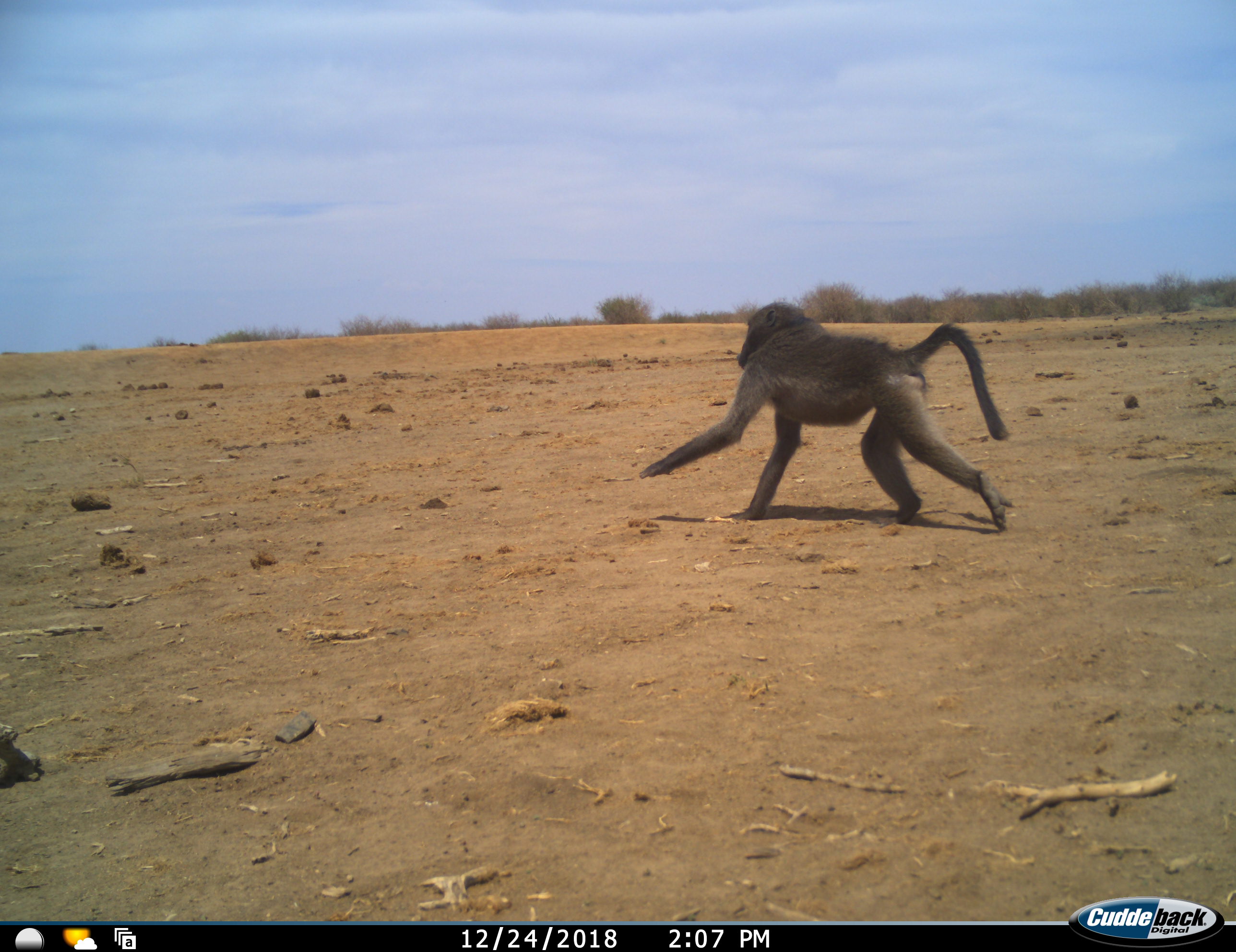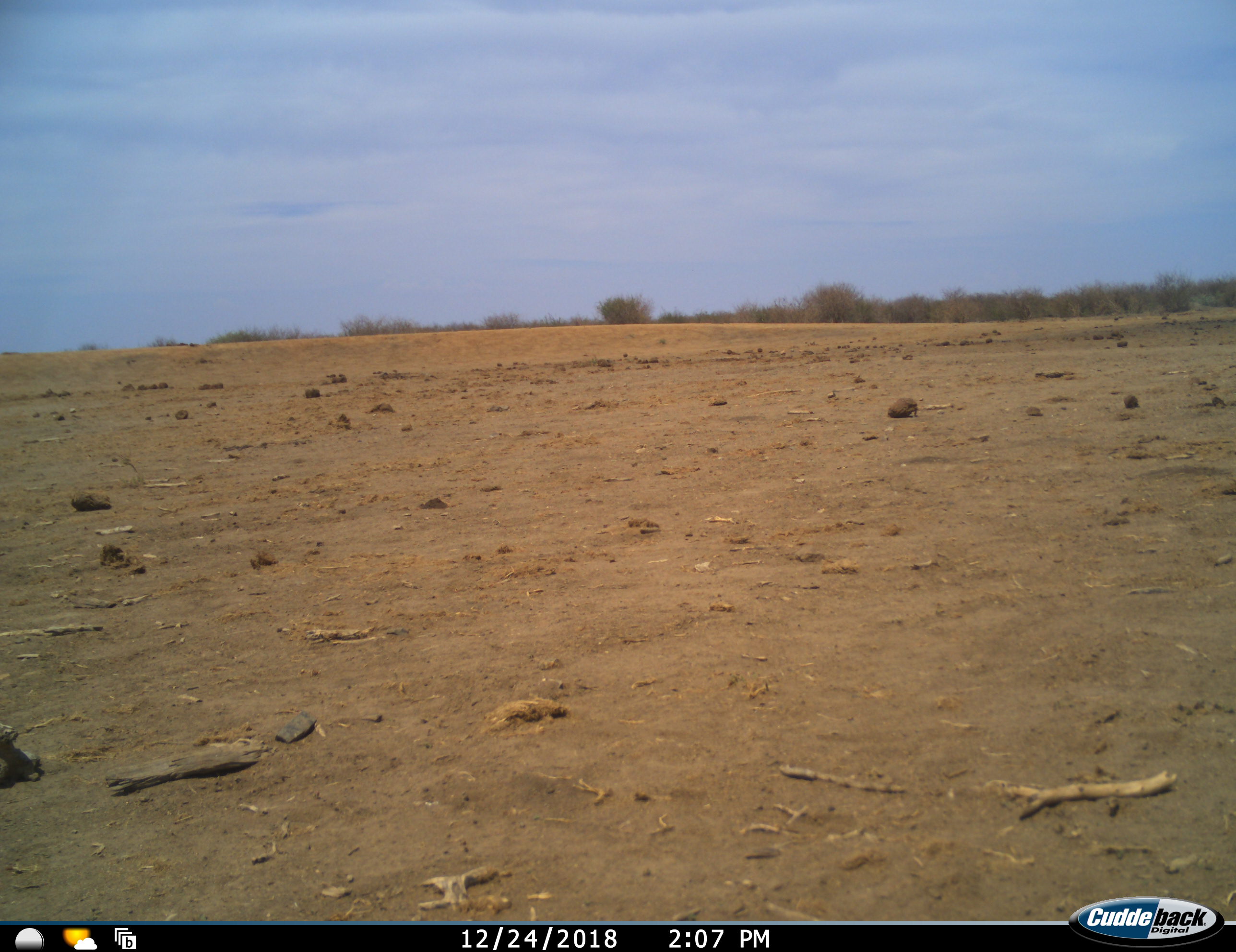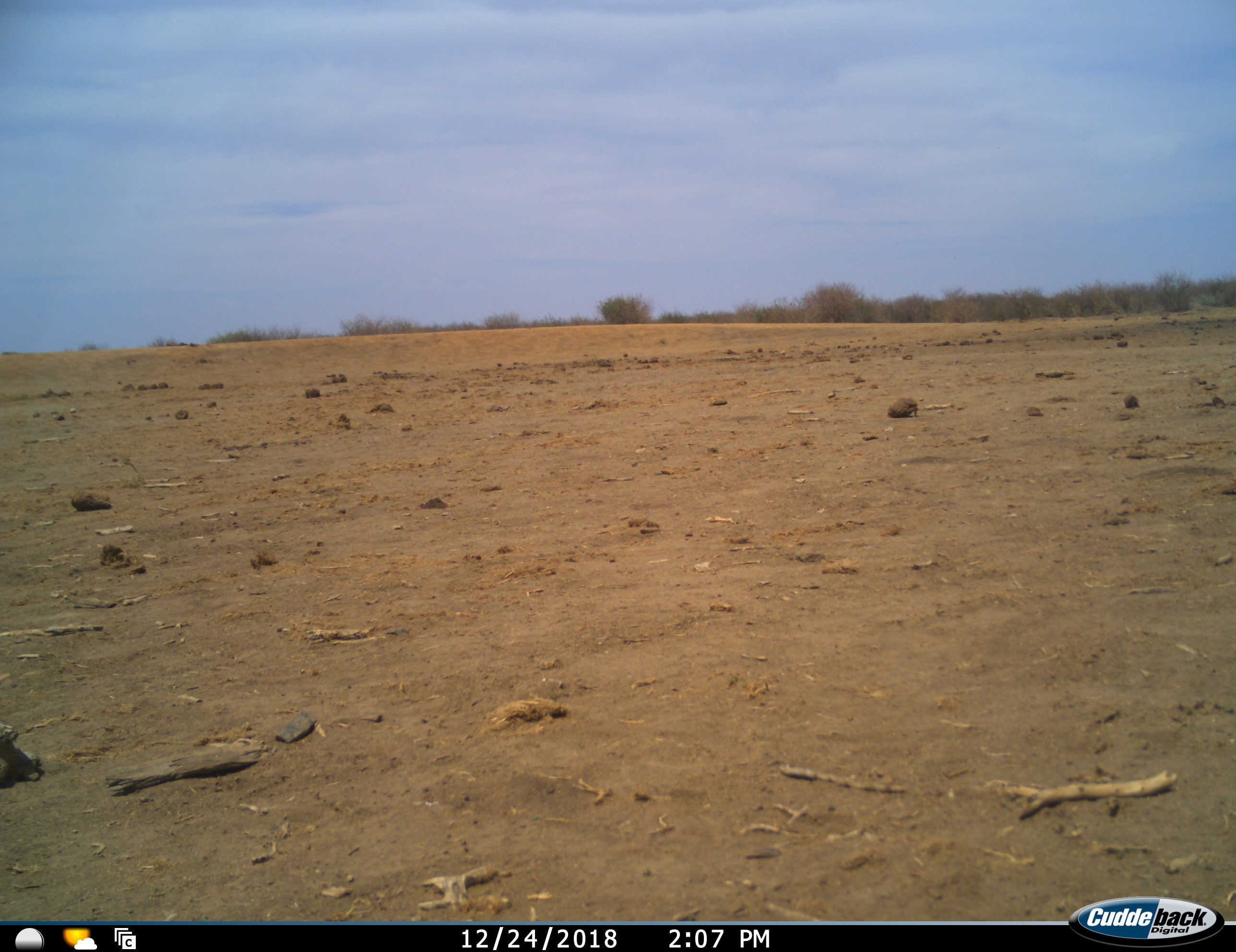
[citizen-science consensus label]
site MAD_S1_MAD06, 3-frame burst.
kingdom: Animalia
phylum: Chordata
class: Mammalia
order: Primates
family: Cercopithecidae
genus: Papio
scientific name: Papio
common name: baboon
Baboon (Papio), count 1. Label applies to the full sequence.